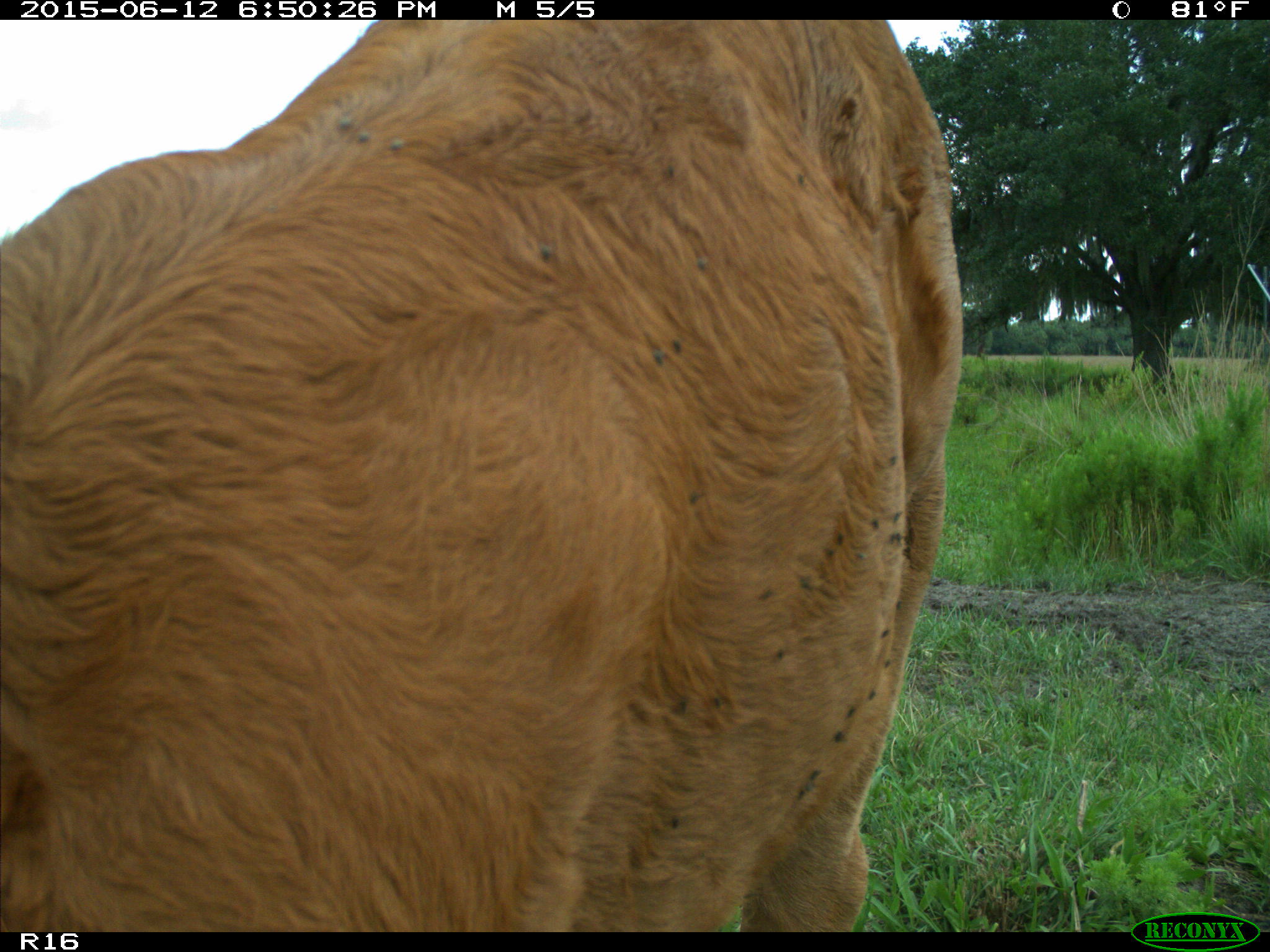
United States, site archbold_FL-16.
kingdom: Animalia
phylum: Chordata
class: Mammalia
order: Artiodactyla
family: Bovidae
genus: Bos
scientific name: Bos taurus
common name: domestic cow